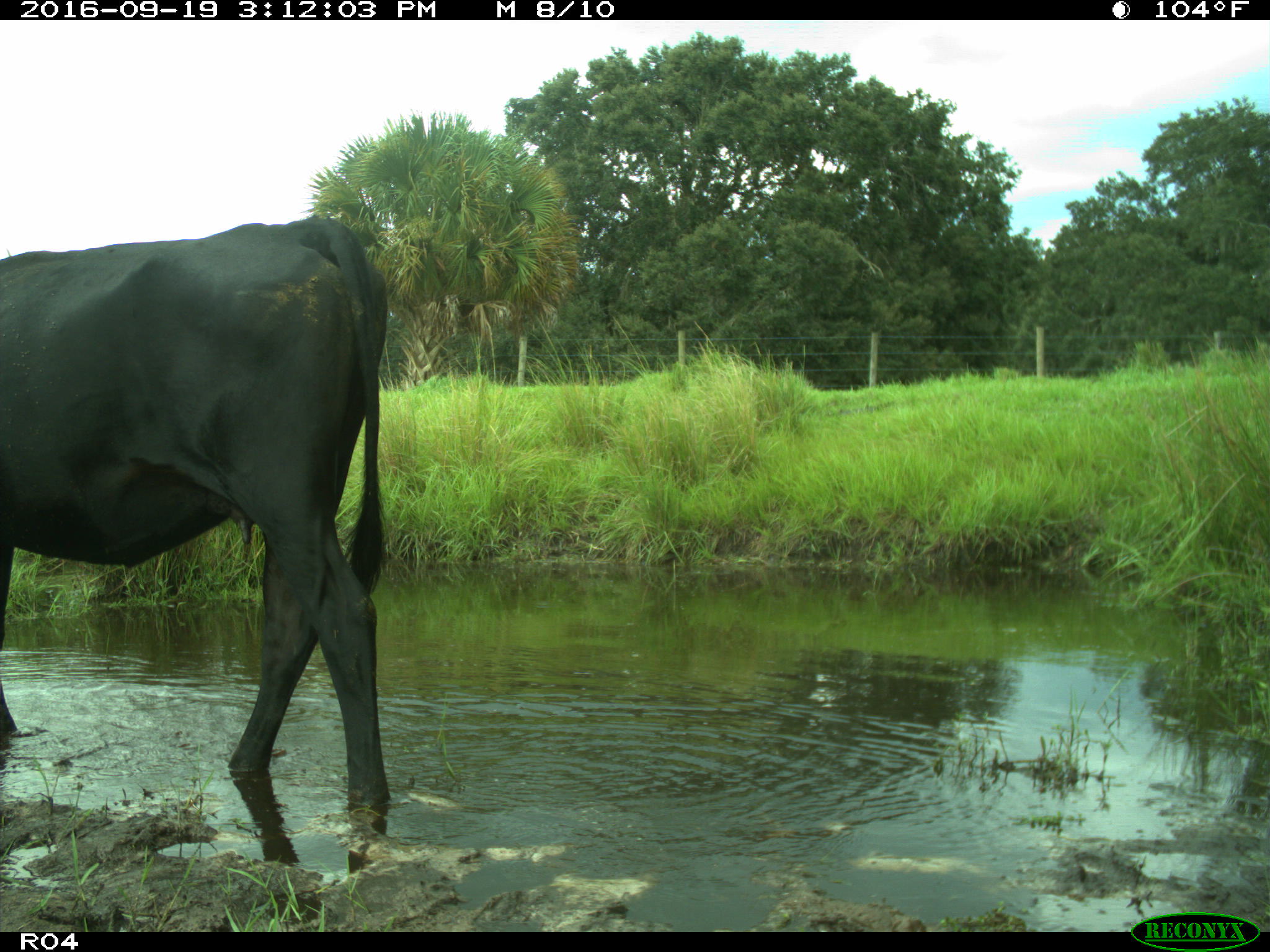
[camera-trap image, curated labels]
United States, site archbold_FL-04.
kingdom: Animalia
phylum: Chordata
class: Mammalia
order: Artiodactyla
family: Bovidae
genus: Bos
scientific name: Bos taurus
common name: domestic cow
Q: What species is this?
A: Bos taurus (domestic cow).